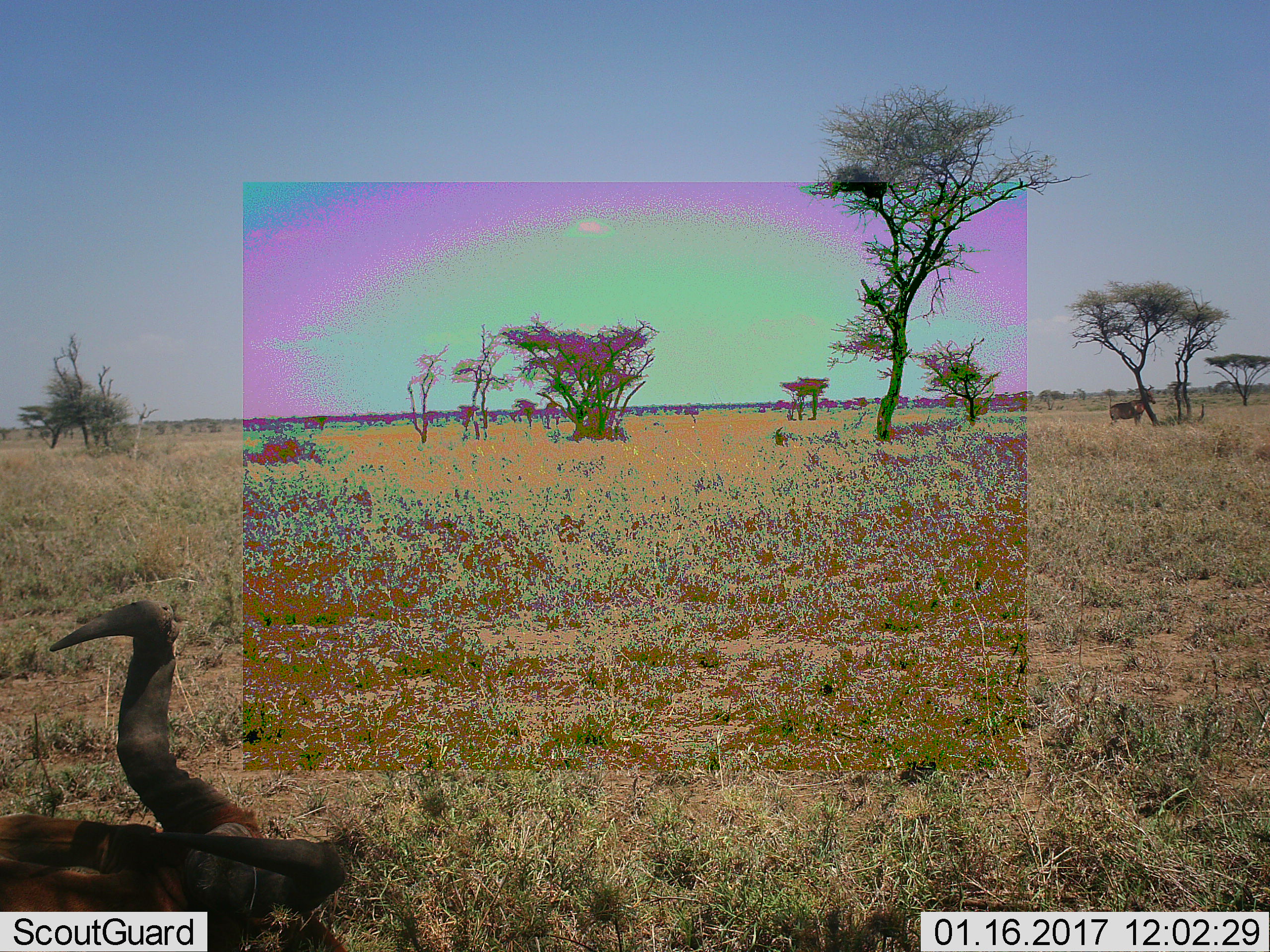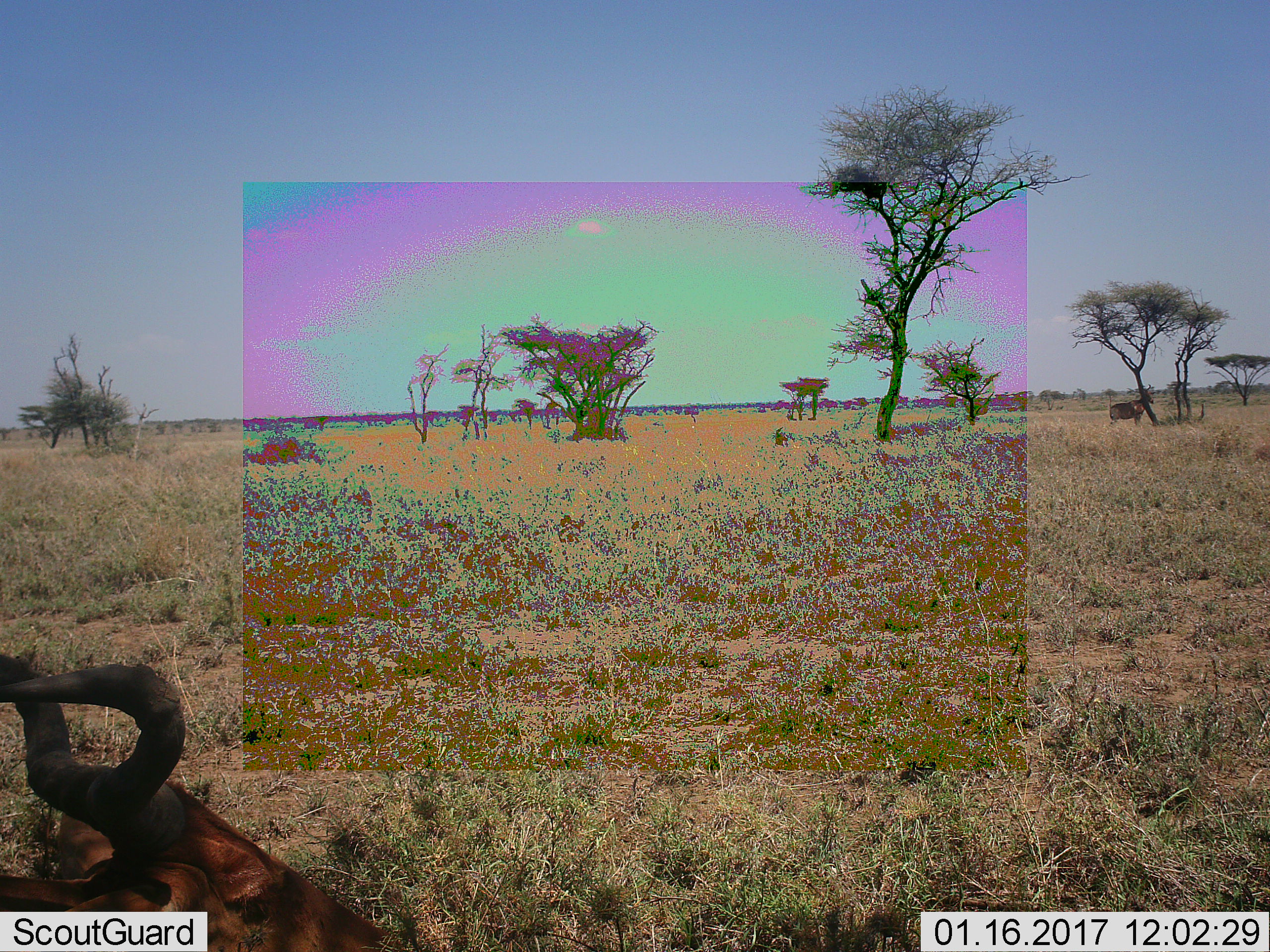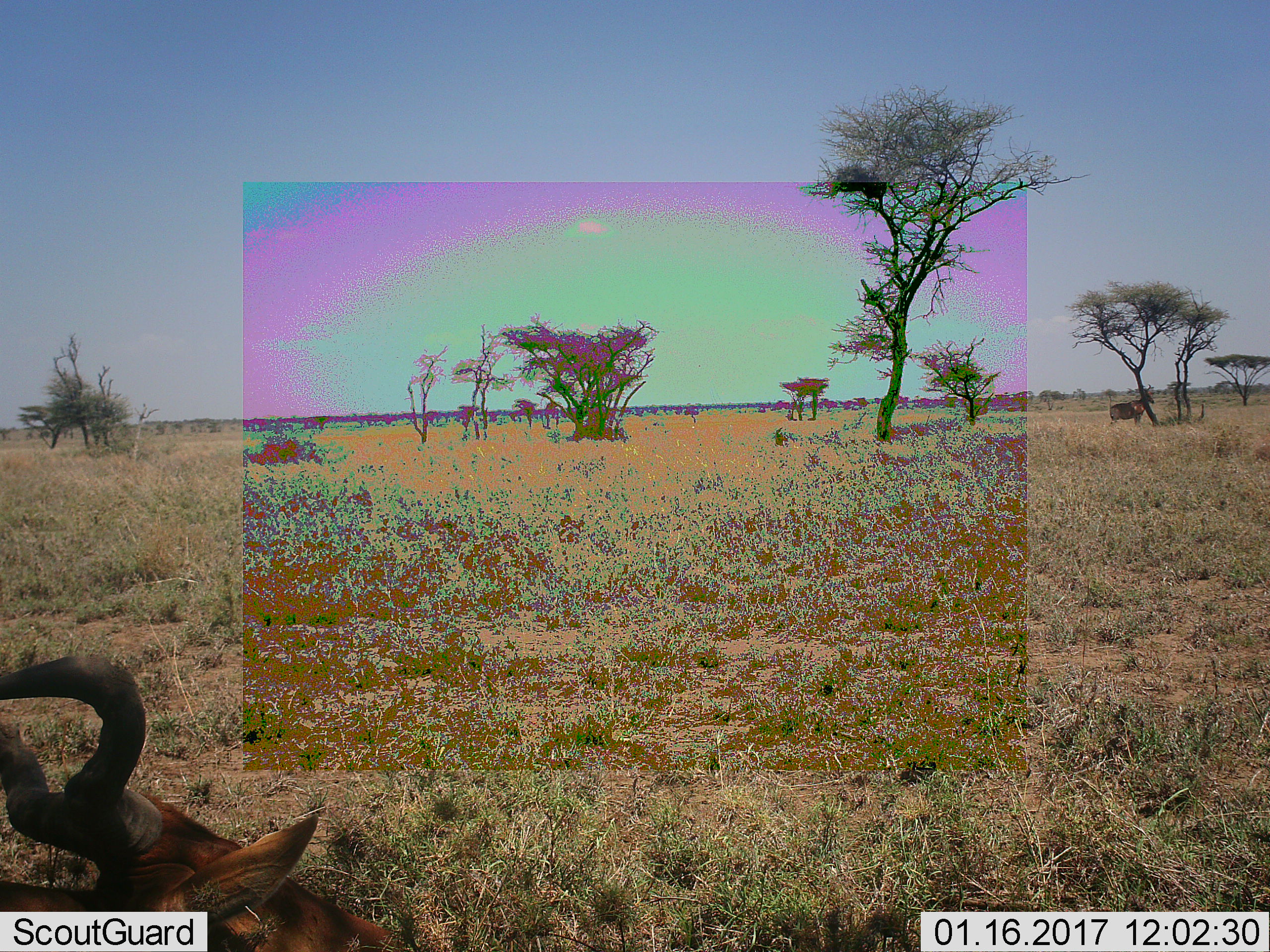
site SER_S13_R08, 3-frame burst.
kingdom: Animalia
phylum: Chordata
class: Mammalia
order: Artiodactyla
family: Bovidae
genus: Alcelaphus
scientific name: Alcelaphus buselaphus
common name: hartebeest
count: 2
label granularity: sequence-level